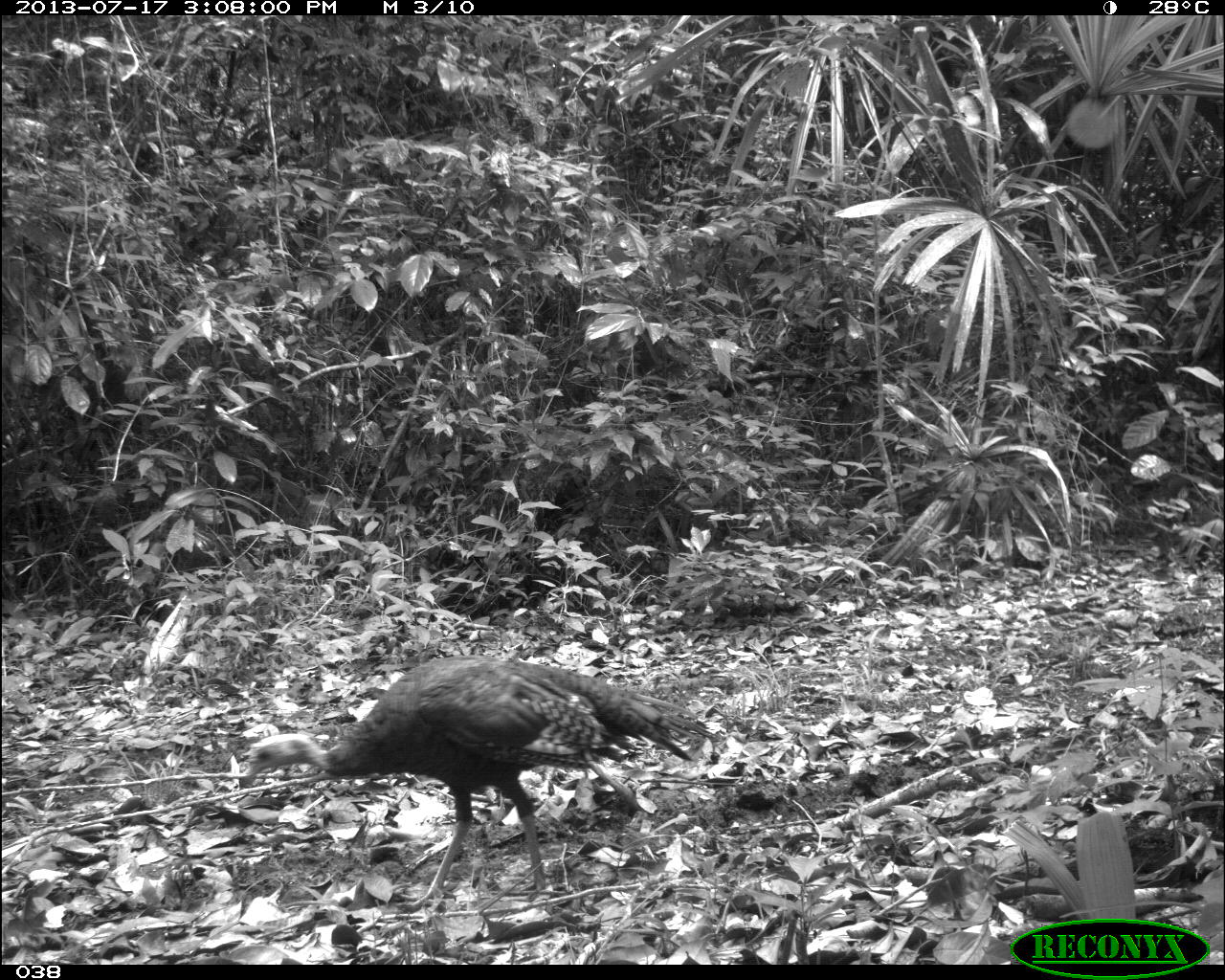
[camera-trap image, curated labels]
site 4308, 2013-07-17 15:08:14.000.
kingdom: Animalia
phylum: Chordata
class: Aves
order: Galliformes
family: Phasianidae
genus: Meleagris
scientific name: Meleagris ocellata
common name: ocellated turkey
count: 3